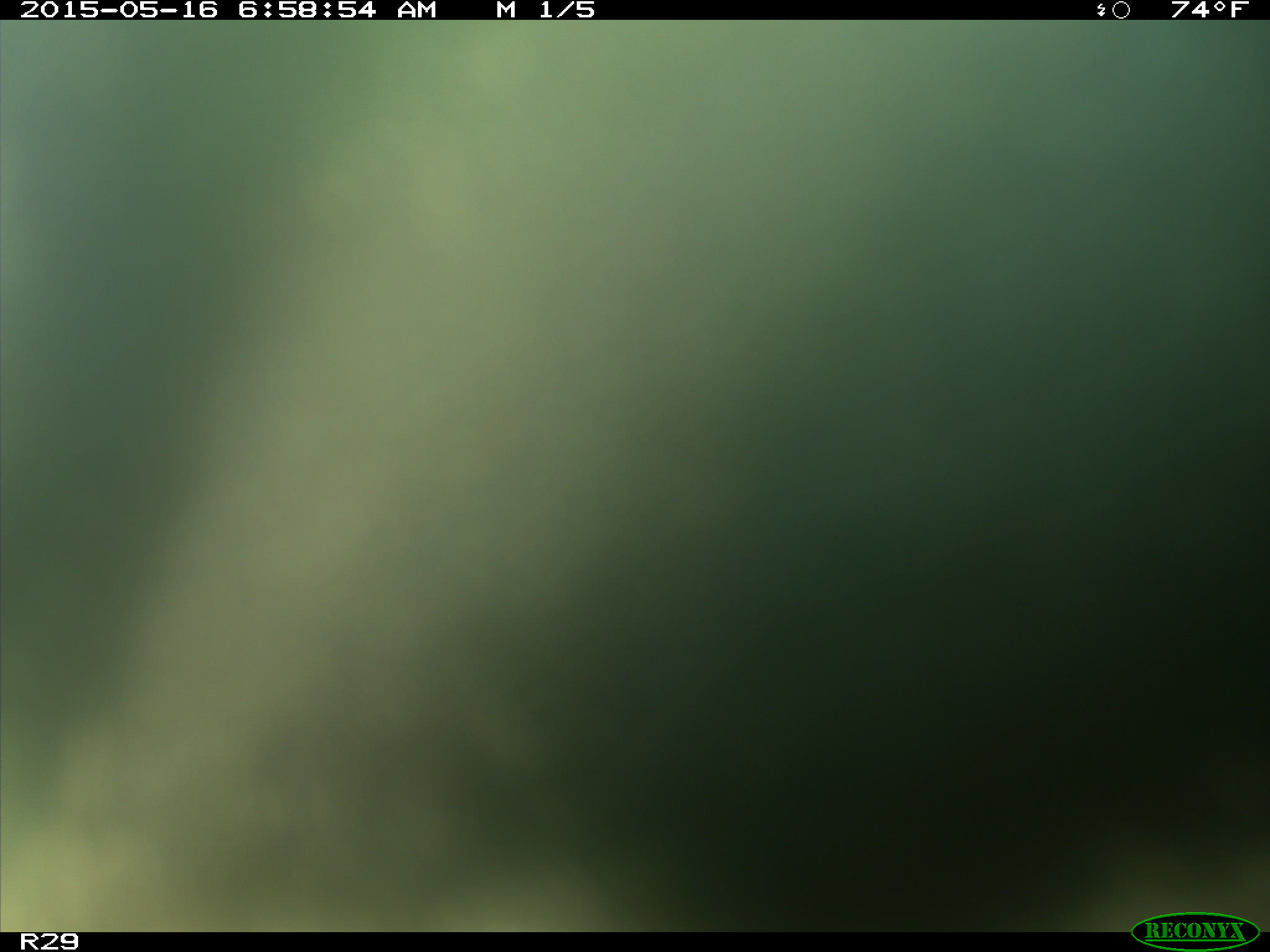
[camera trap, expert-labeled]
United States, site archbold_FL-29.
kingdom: Animalia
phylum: Chordata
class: Mammalia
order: Artiodactyla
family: Bovidae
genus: Bos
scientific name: Bos taurus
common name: domestic cow